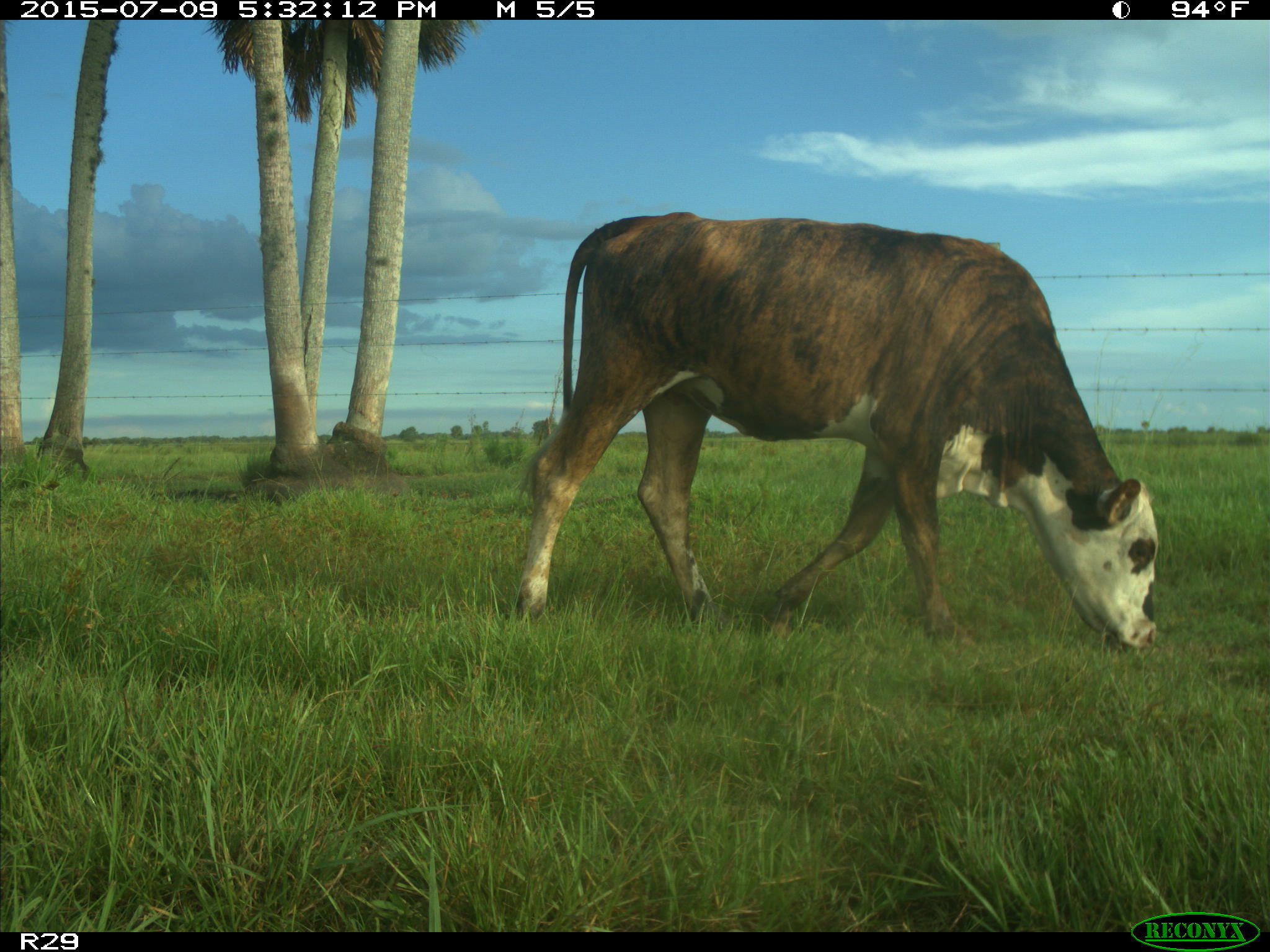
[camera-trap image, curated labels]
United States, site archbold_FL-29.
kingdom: Animalia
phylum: Chordata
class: Mammalia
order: Artiodactyla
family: Bovidae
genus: Bos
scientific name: Bos taurus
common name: domestic cow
Bos taurus (domestic cow).